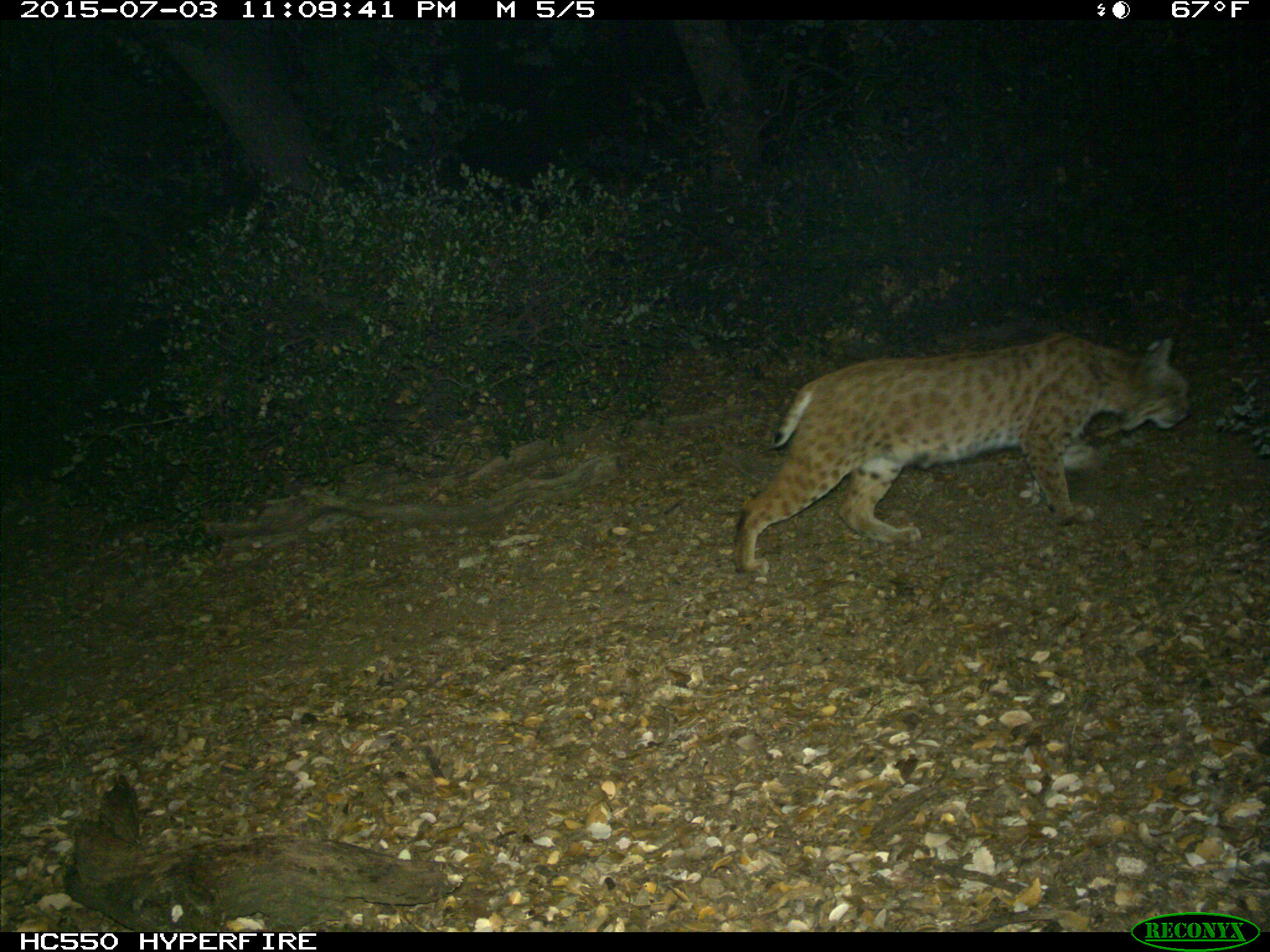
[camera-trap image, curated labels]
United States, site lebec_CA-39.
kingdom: Animalia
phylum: Chordata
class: Mammalia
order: Carnivora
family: Felidae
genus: Lynx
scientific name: Lynx rufus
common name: bobcat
Lynx rufus (bobcat).